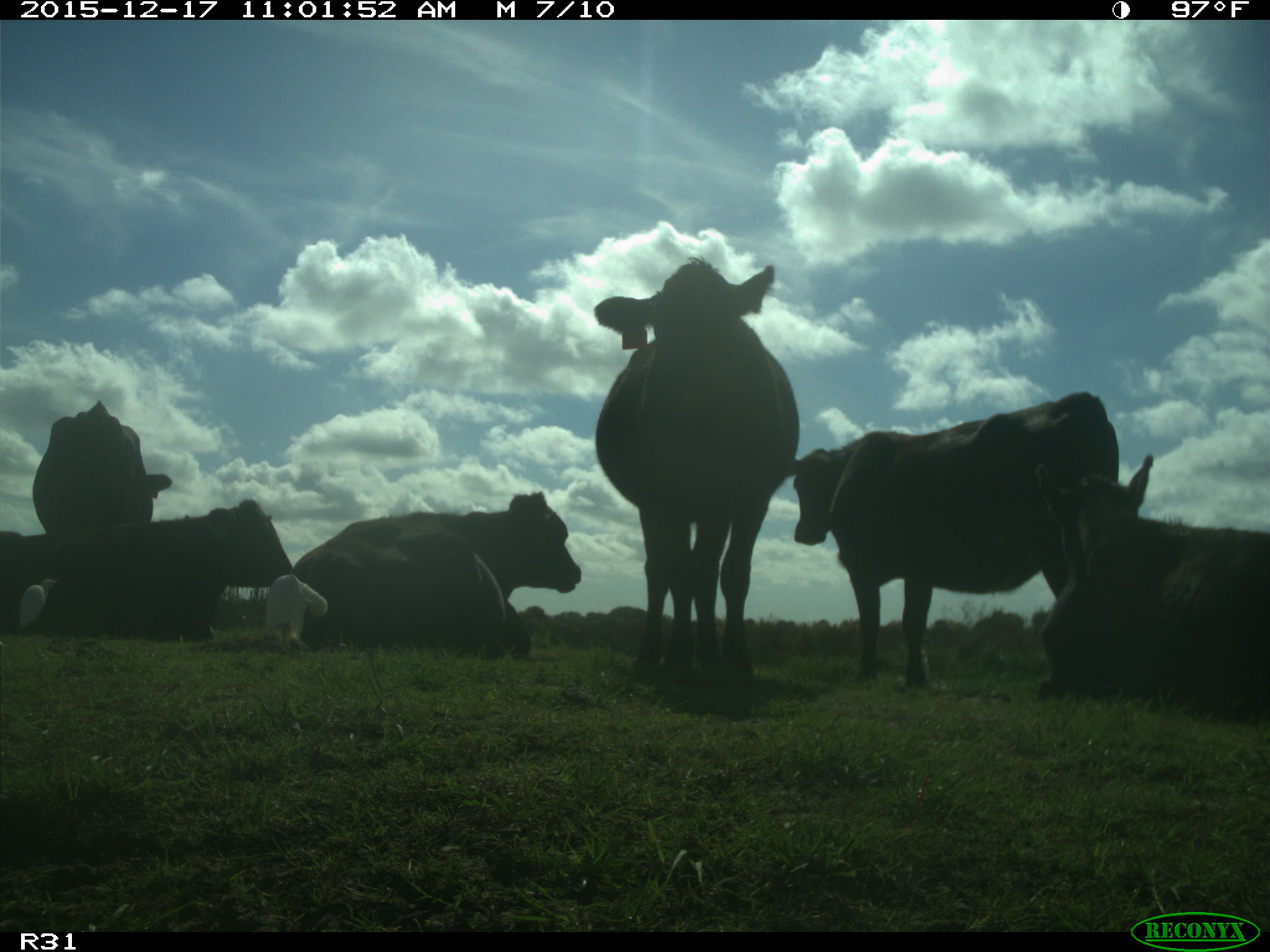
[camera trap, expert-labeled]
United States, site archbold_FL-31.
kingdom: Animalia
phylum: Chordata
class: Mammalia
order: Artiodactyla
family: Bovidae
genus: Bos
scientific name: Bos taurus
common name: domestic cow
Bos taurus (domestic cow).